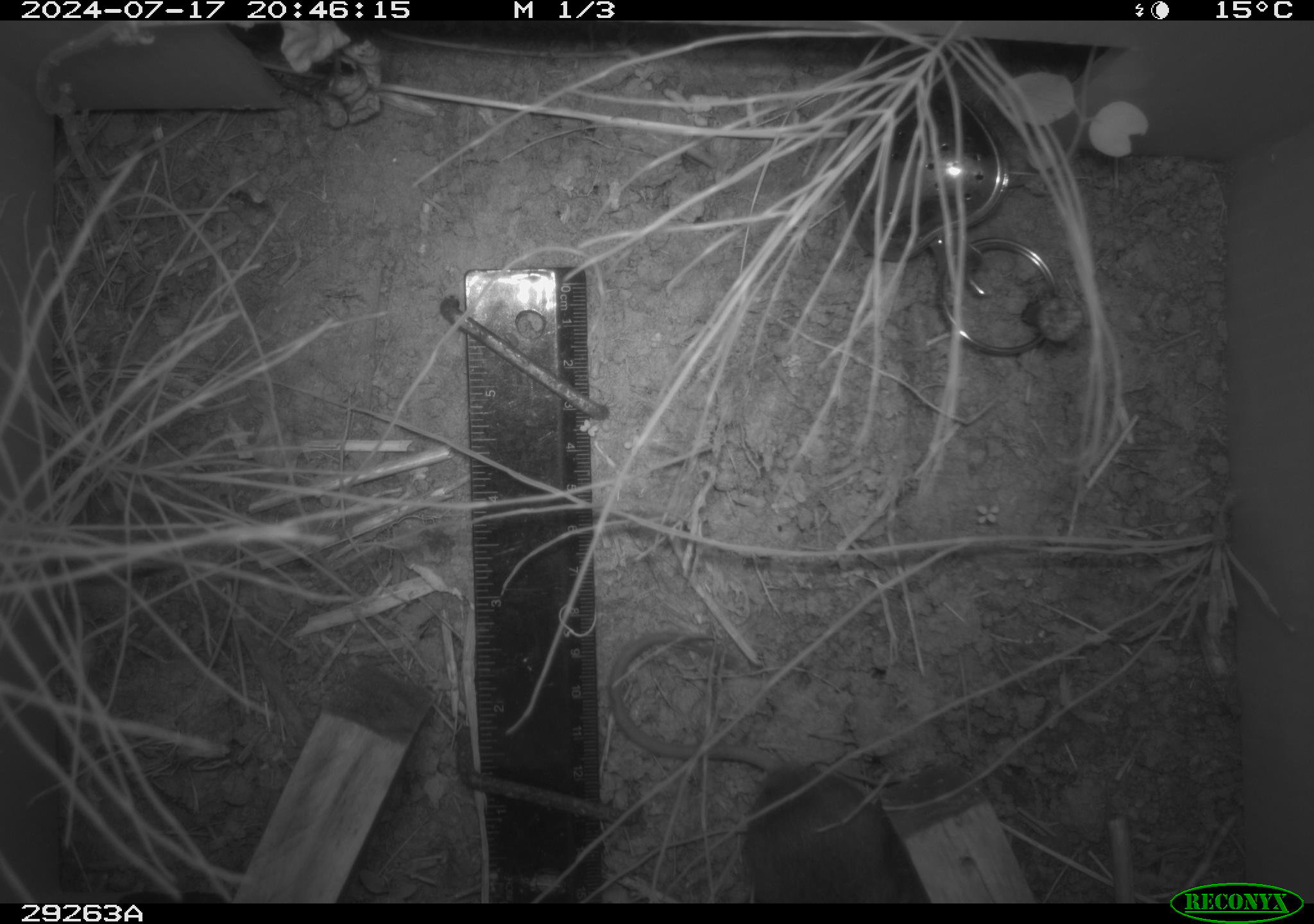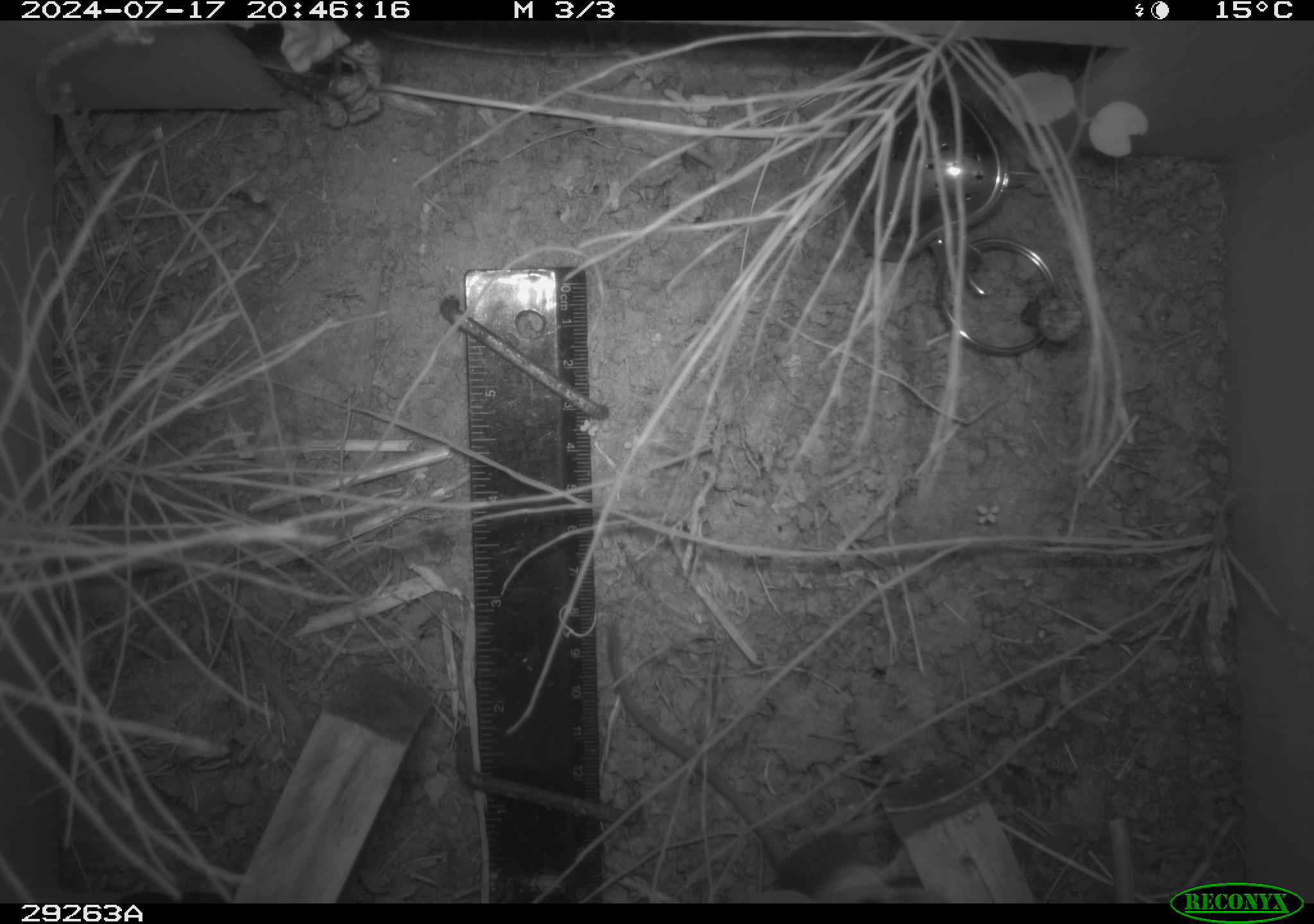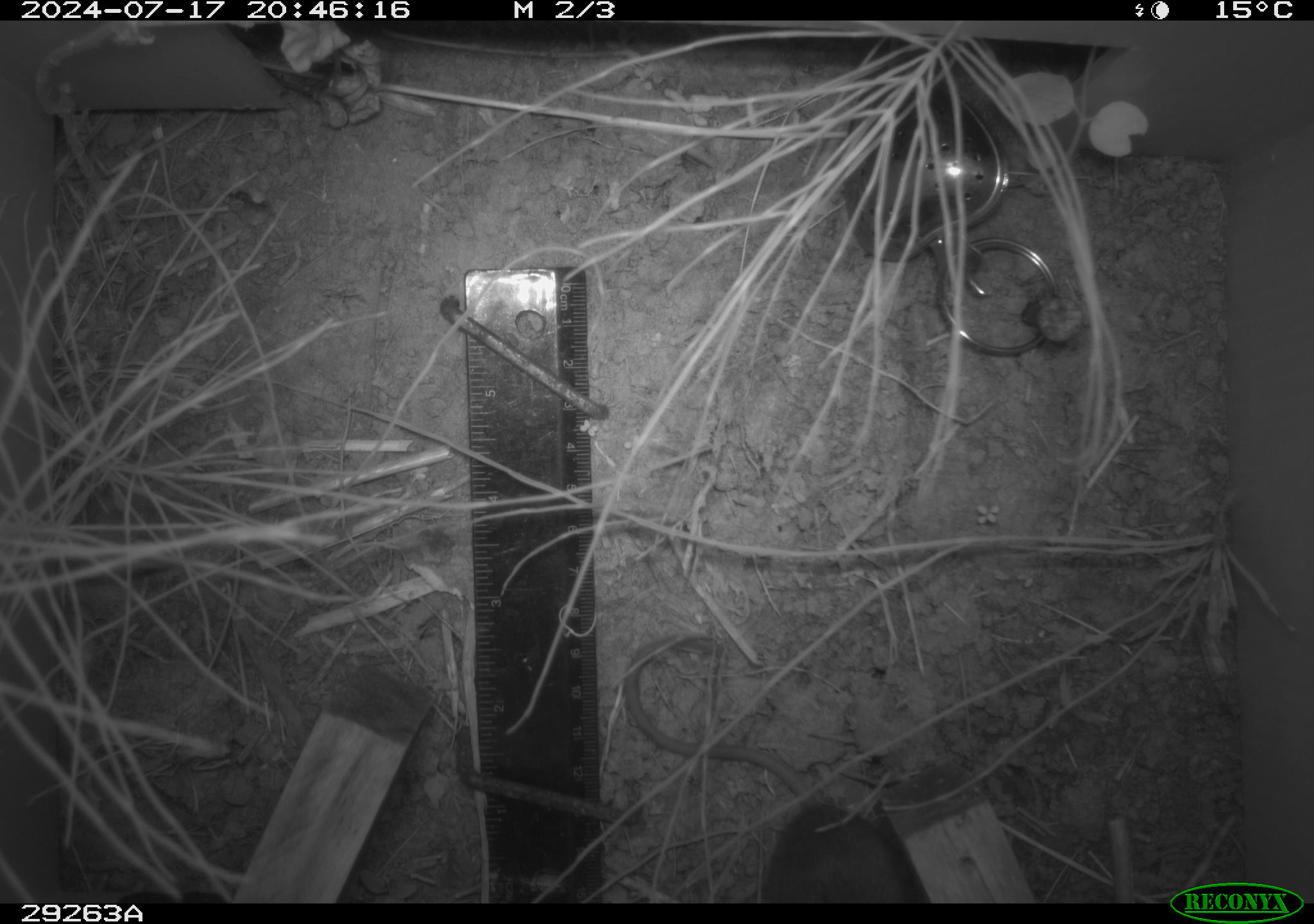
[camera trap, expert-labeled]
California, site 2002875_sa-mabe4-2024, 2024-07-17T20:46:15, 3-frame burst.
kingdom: Animalia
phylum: Chordata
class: Mammalia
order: Rodentia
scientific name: Rodentia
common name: rodent